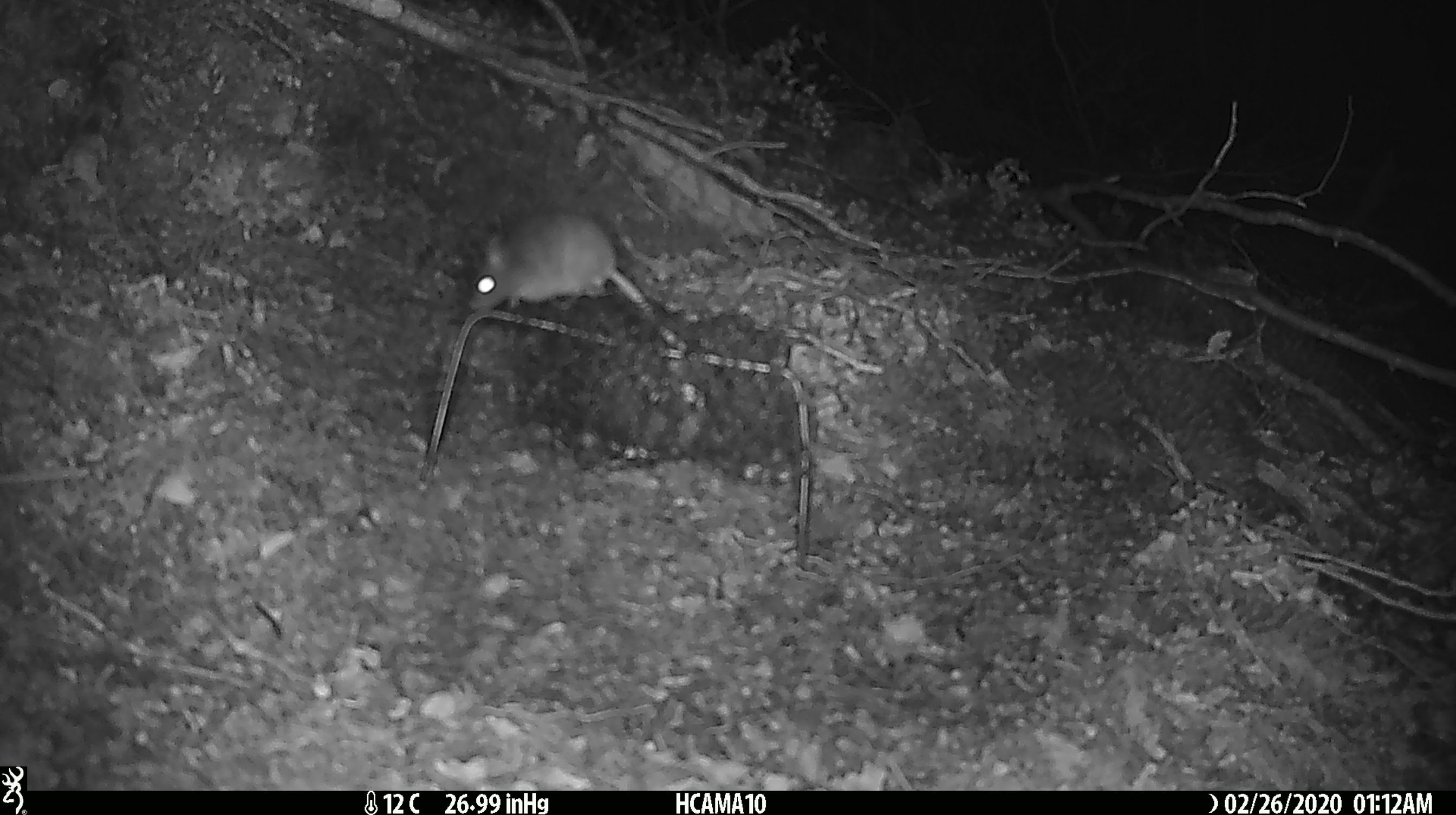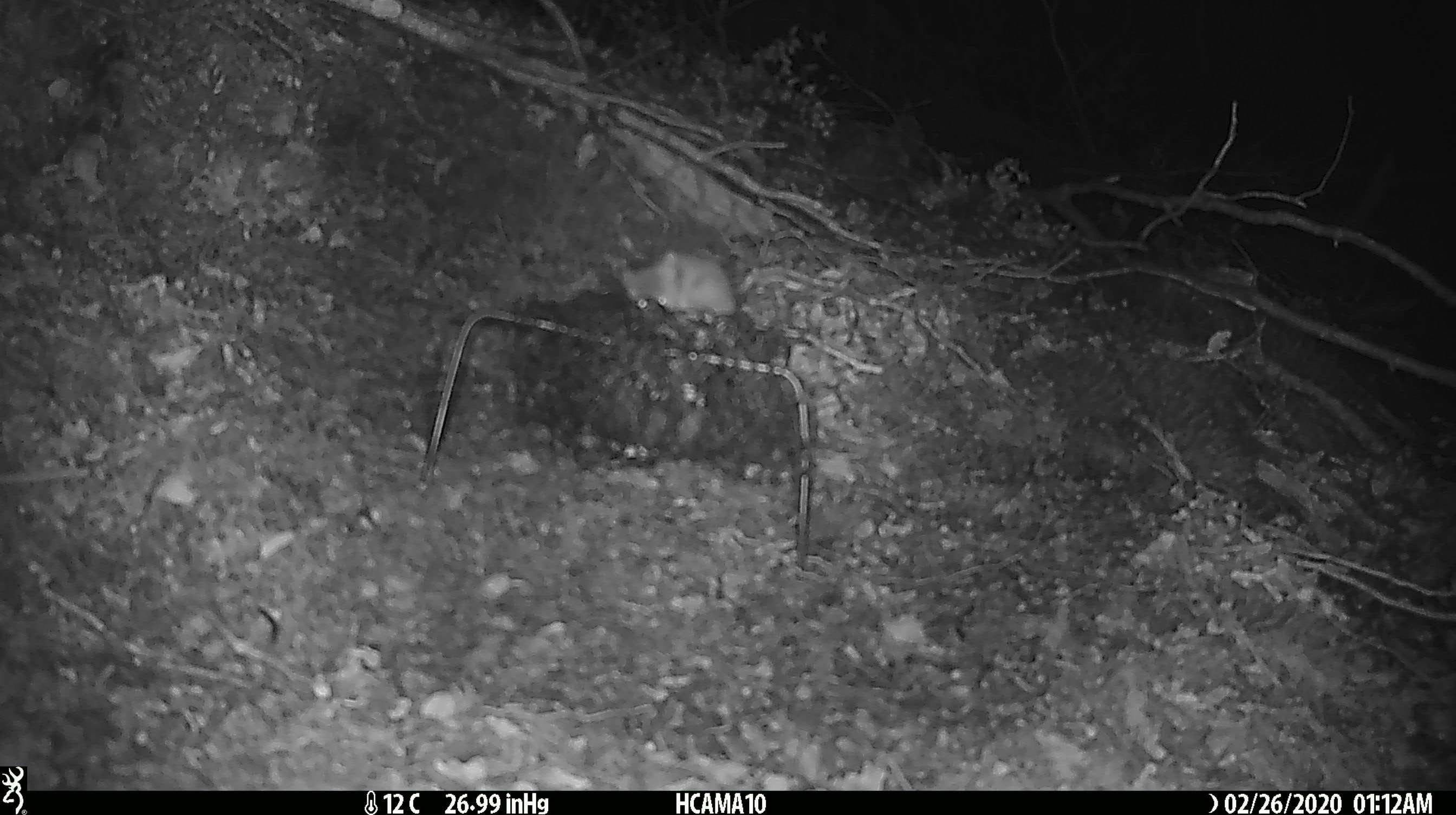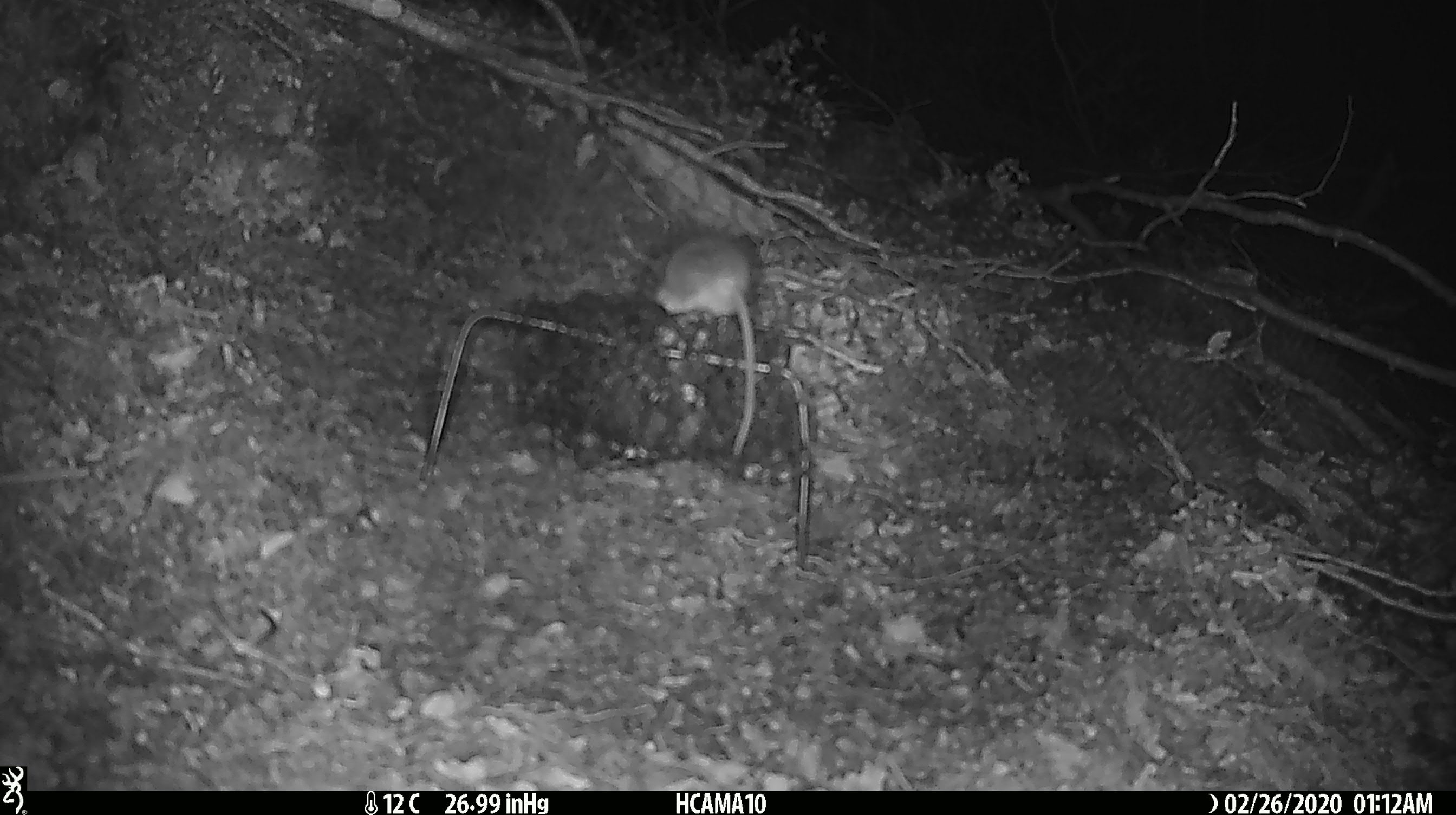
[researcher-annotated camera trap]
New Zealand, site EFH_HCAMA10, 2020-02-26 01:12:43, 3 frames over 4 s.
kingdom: Animalia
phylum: Chordata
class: Mammalia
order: Rodentia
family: Muridae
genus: Mus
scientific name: Mus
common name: mouse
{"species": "mouse (Mus)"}